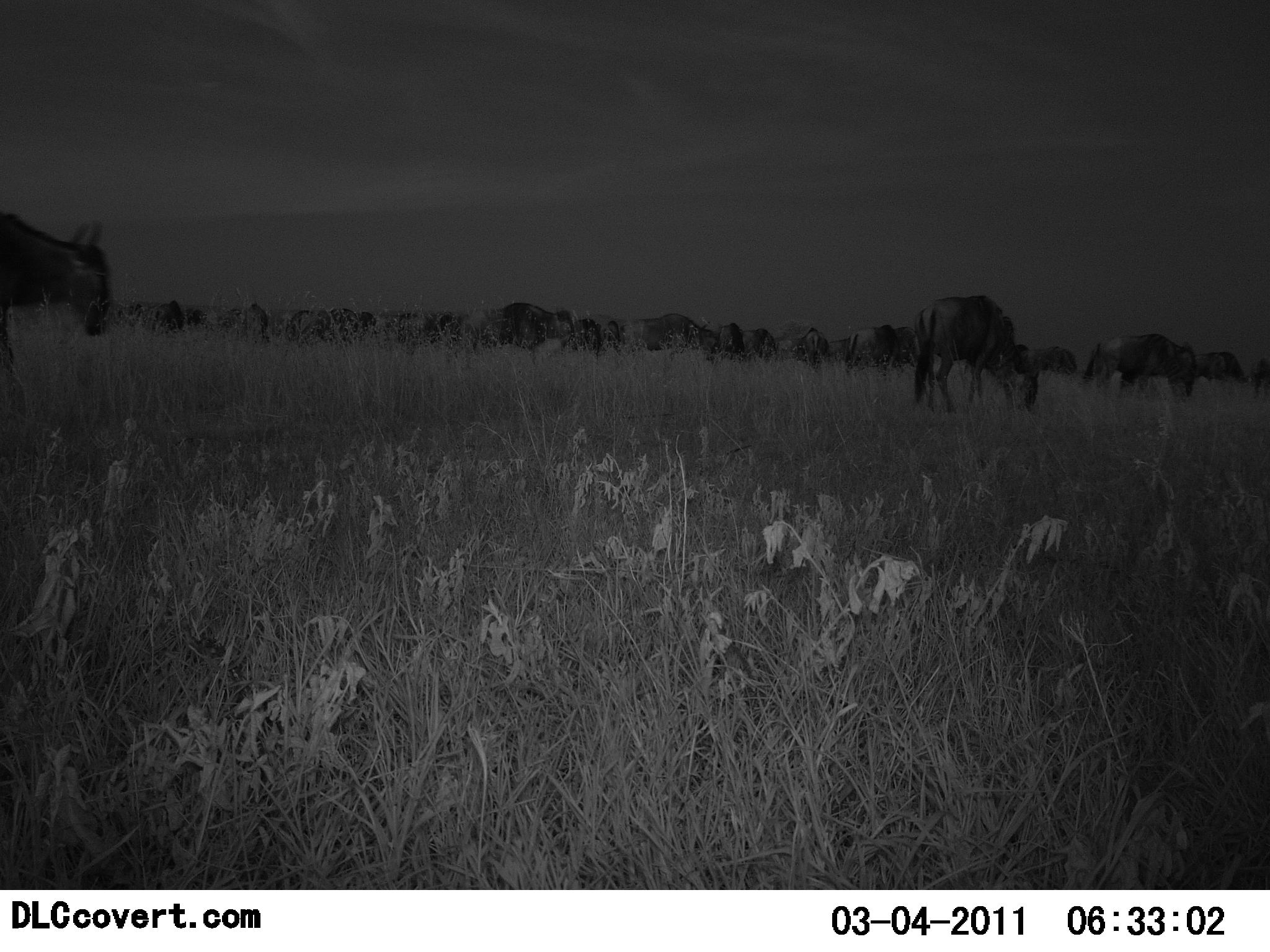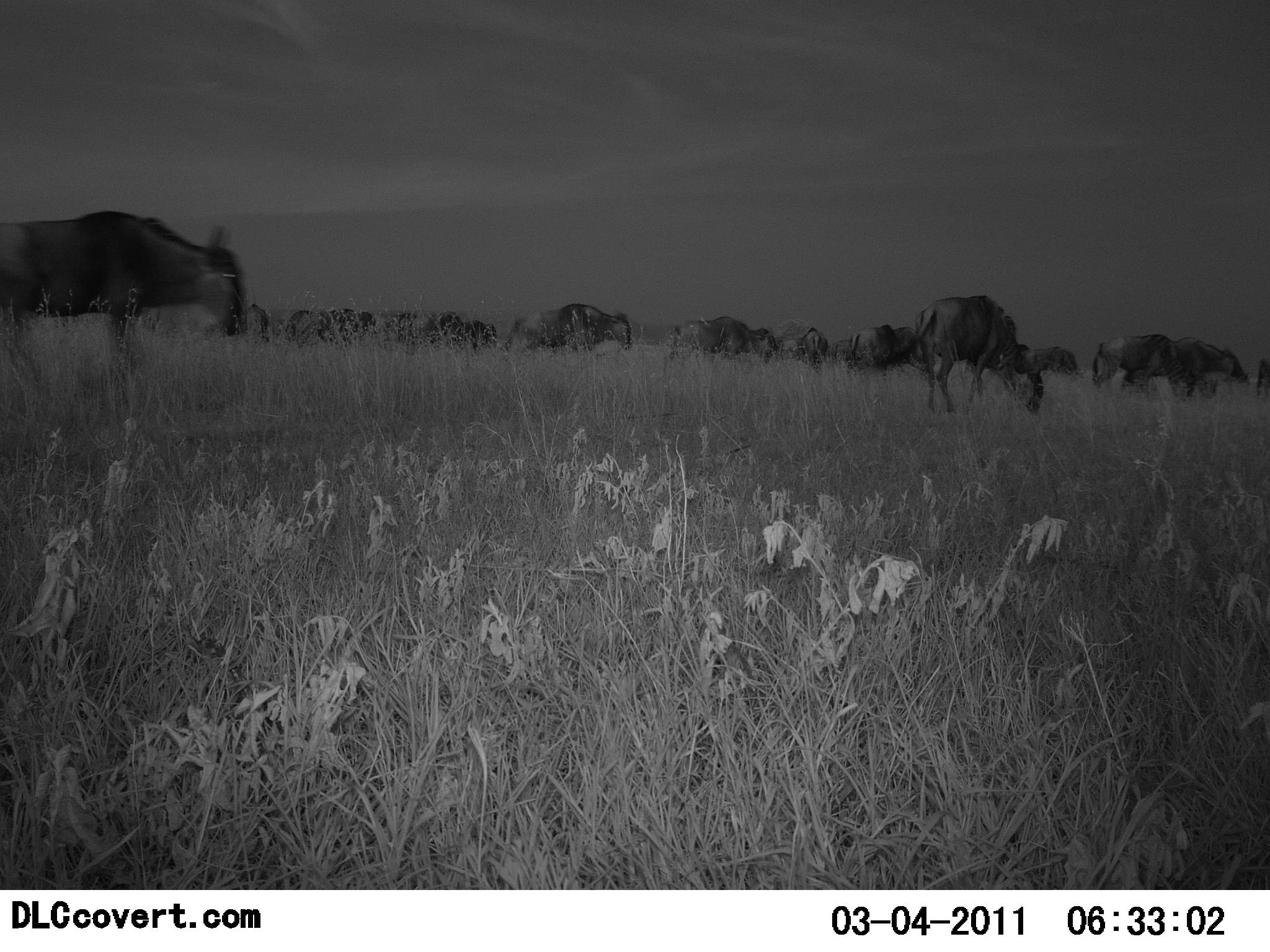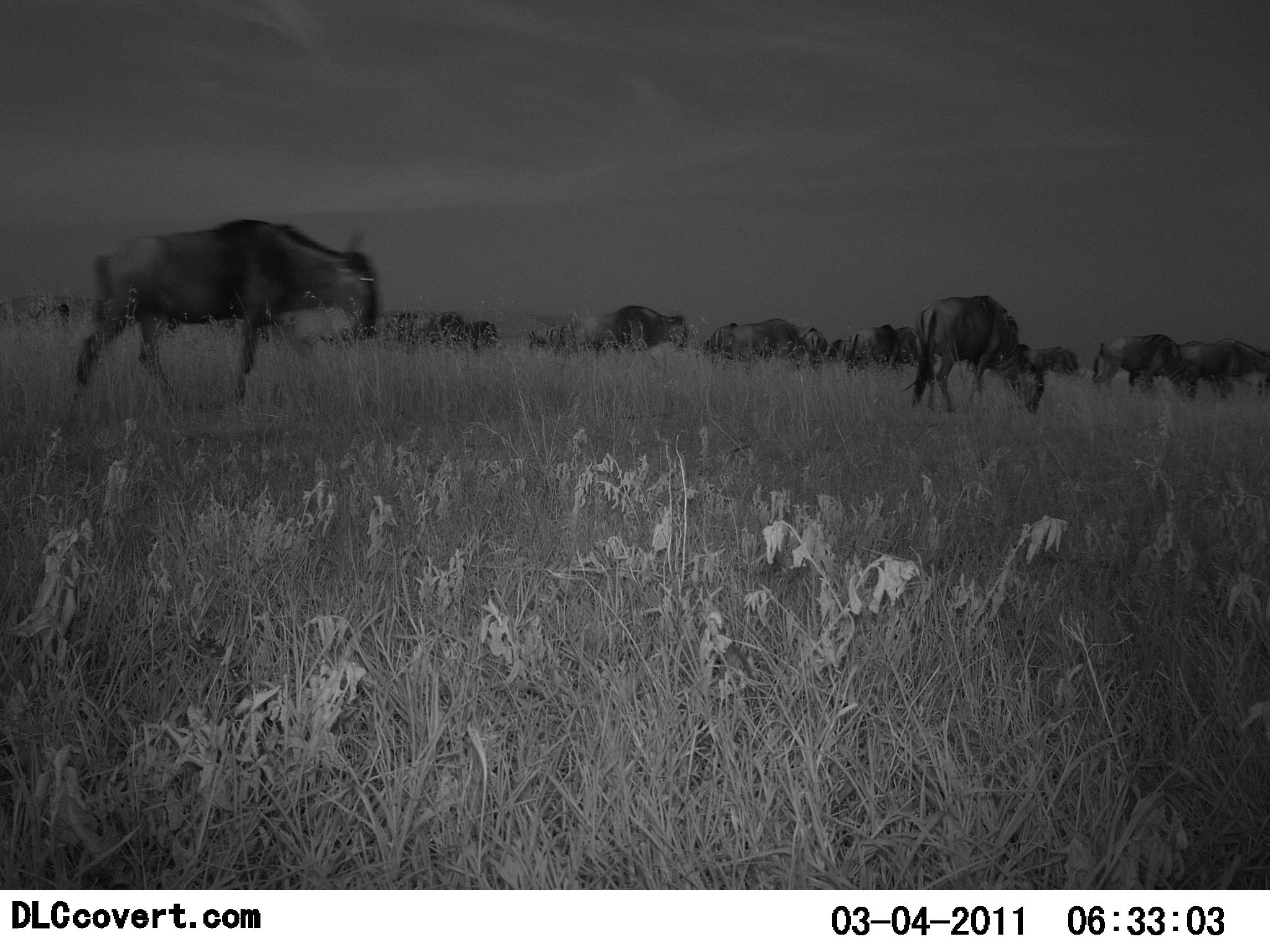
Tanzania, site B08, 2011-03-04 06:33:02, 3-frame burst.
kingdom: Animalia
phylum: Chordata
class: Mammalia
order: Artiodactyla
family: Bovidae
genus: Connochaetes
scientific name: Connochaetes taurinus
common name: blue wildebeest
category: wildebeest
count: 11-50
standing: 42%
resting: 0%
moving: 100%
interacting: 0%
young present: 0%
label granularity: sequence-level